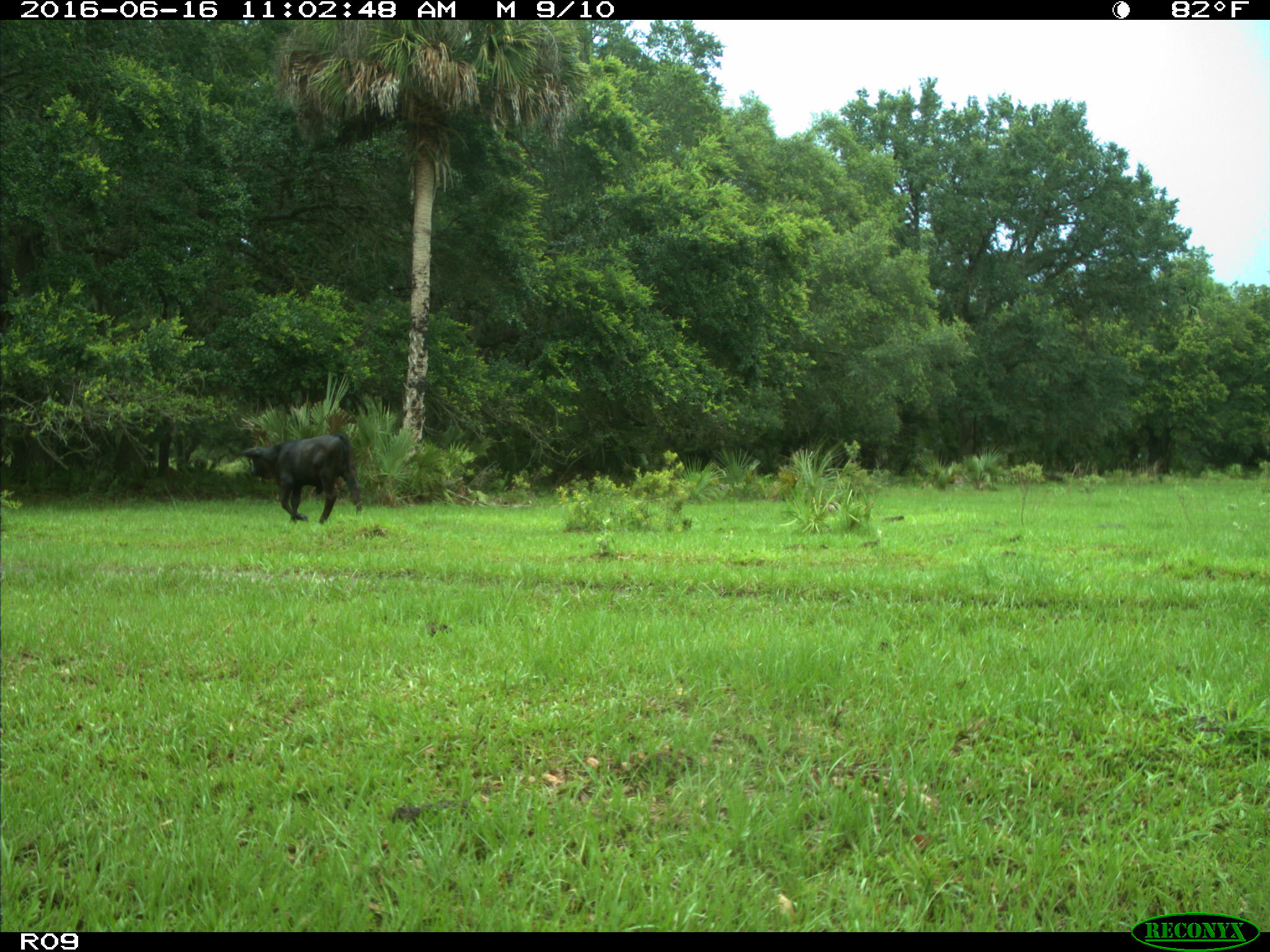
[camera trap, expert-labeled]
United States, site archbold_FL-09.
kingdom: Animalia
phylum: Chordata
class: Mammalia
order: Artiodactyla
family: Bovidae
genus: Bos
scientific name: Bos taurus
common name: domestic cow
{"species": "Bos taurus (domestic cow)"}